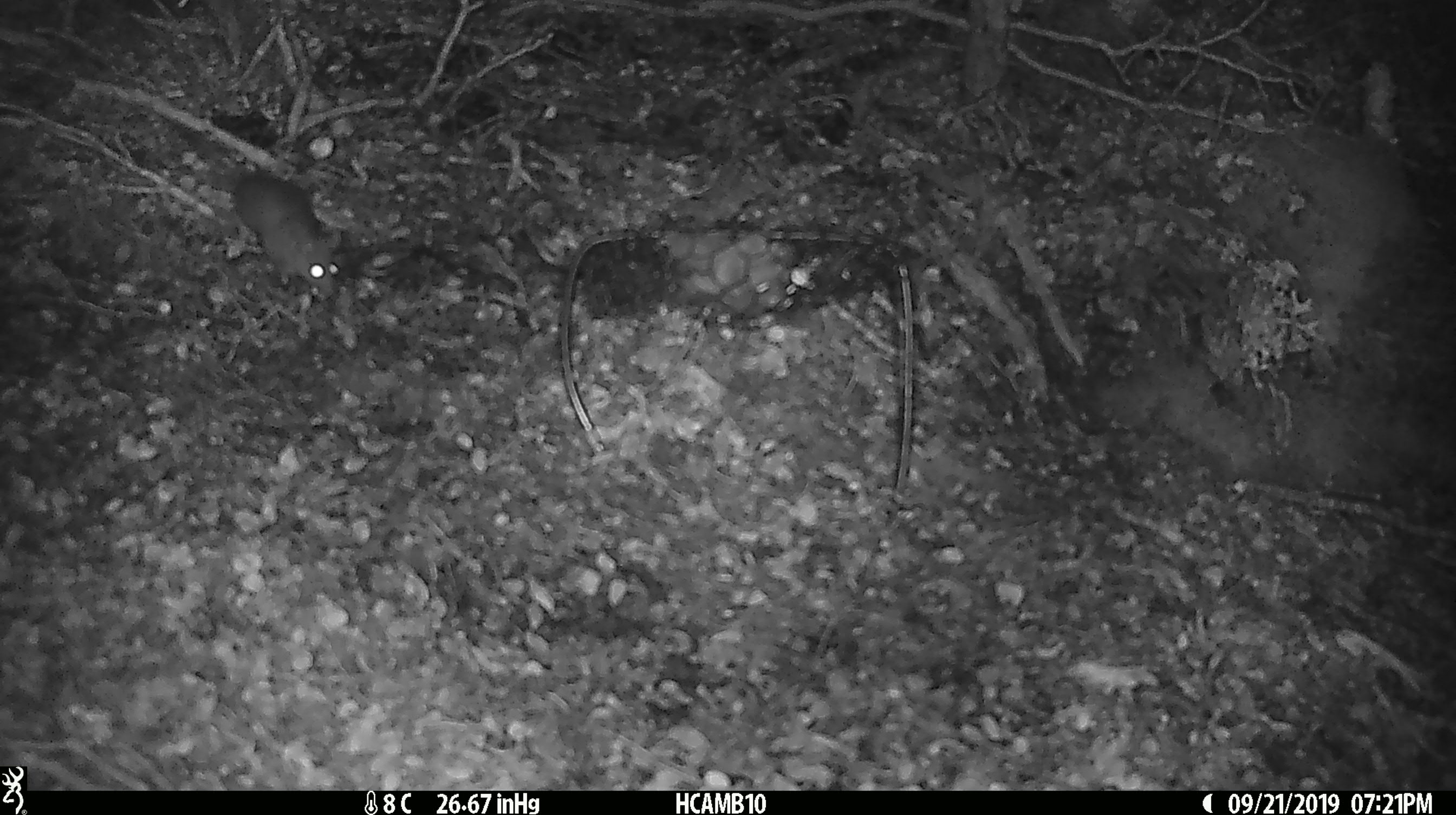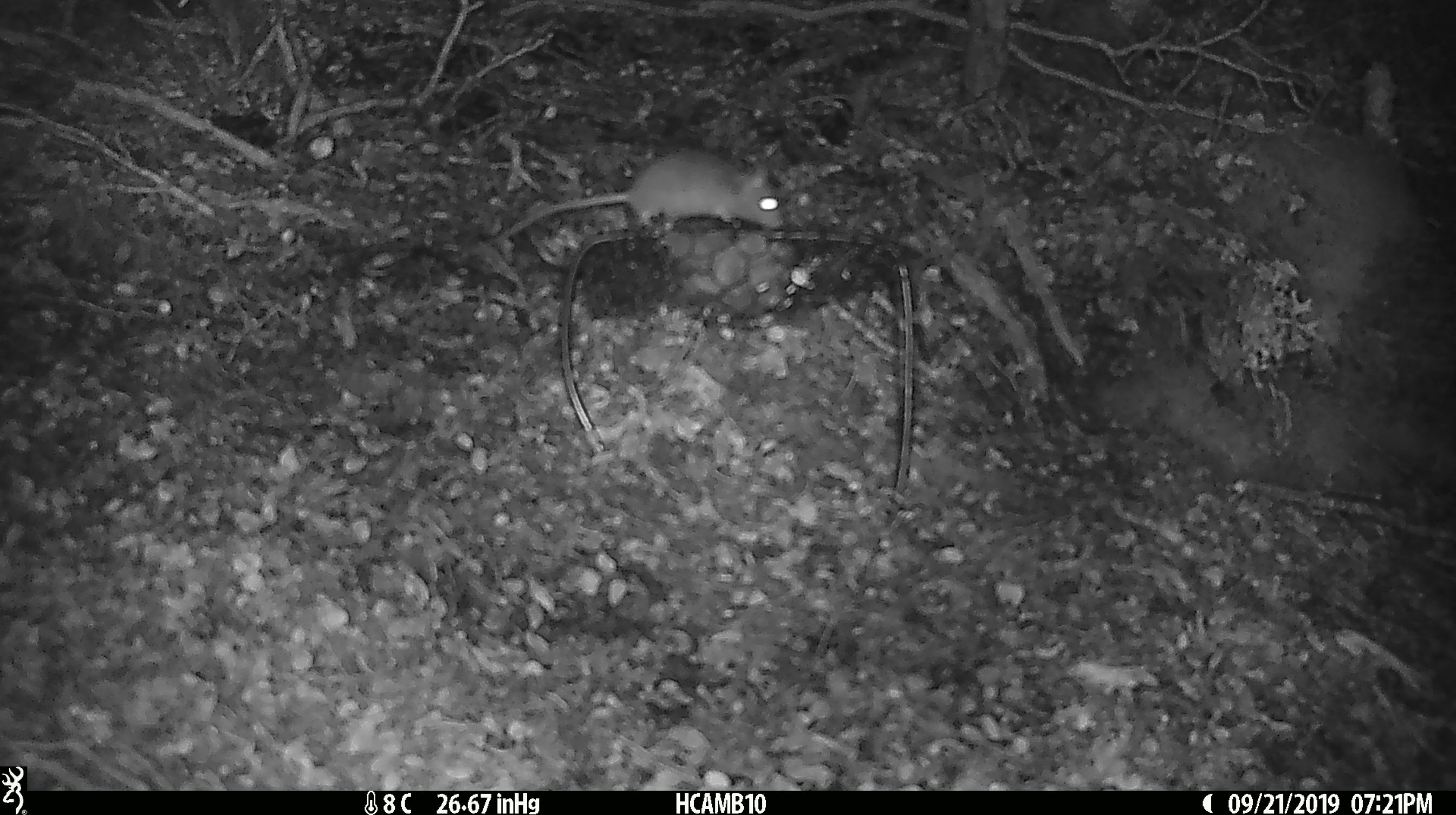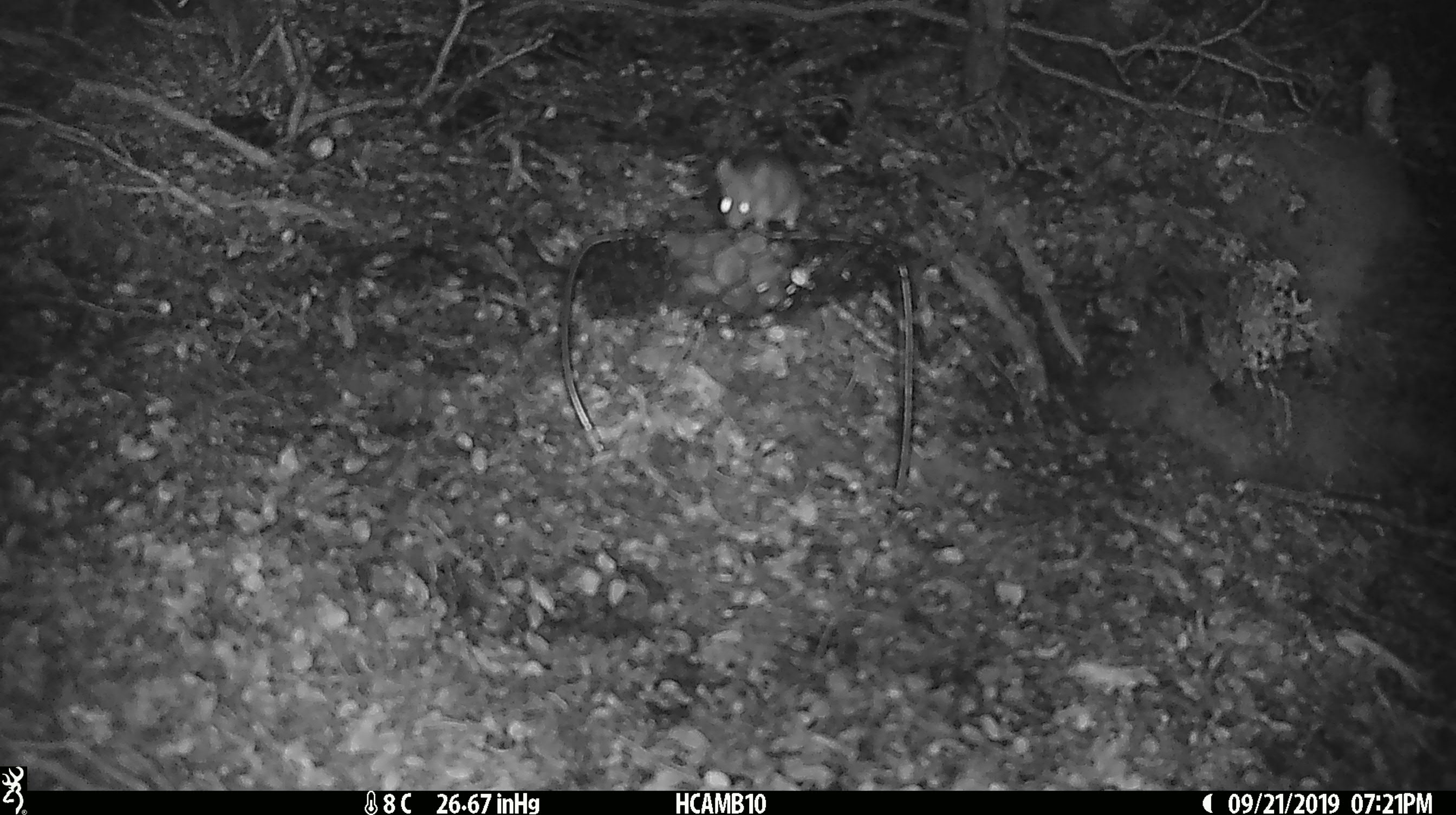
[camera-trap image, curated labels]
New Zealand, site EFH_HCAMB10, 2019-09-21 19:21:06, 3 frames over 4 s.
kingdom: Animalia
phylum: Chordata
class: Mammalia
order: Rodentia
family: Muridae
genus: Mus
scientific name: Mus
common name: mouse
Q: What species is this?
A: Mouse (Mus).